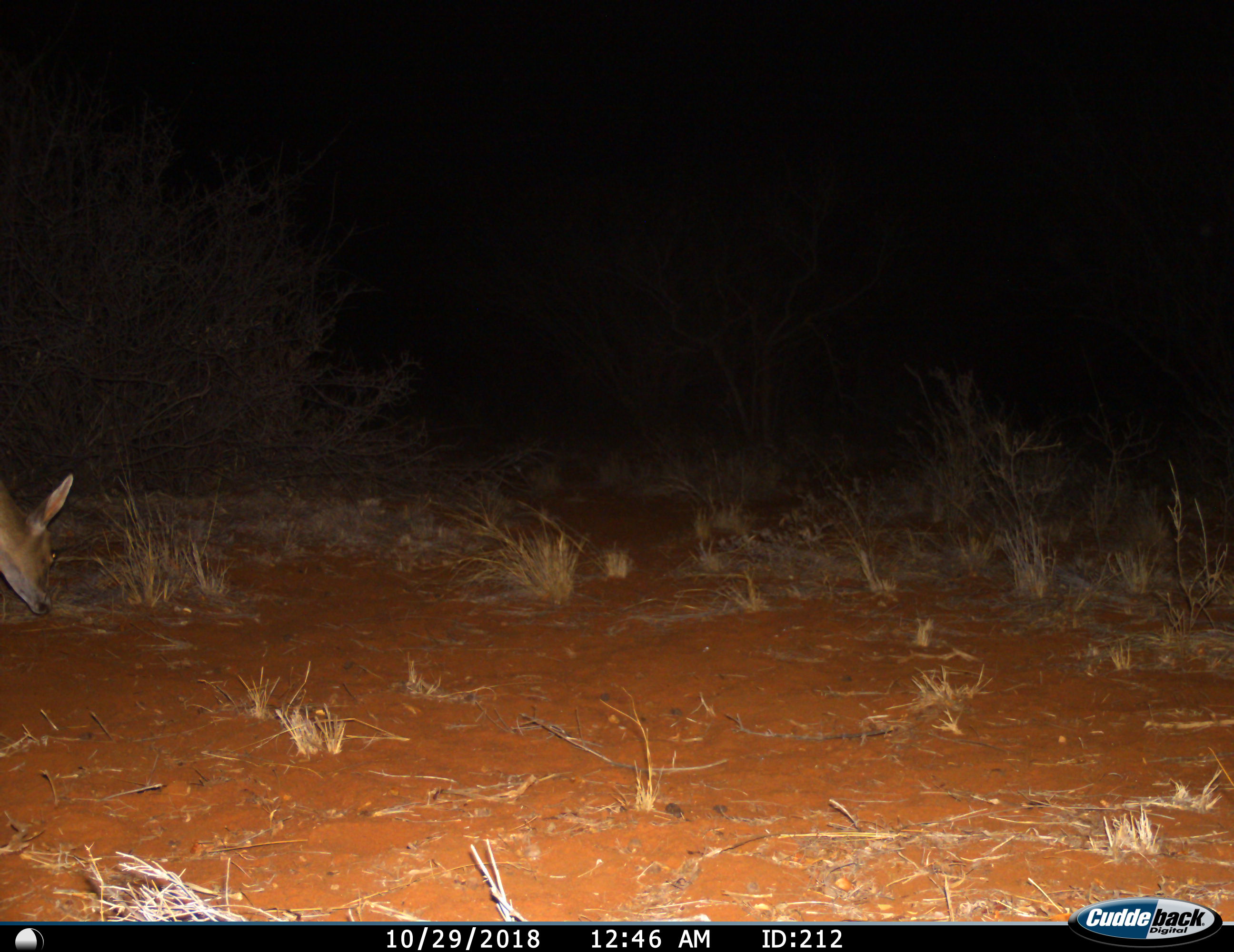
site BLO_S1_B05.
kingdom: Animalia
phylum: Chordata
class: Mammalia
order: Artiodactyla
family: Bovidae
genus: Sylvicapra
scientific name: Sylvicapra grimmia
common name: common duiker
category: duikercommongrey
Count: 1.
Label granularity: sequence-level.